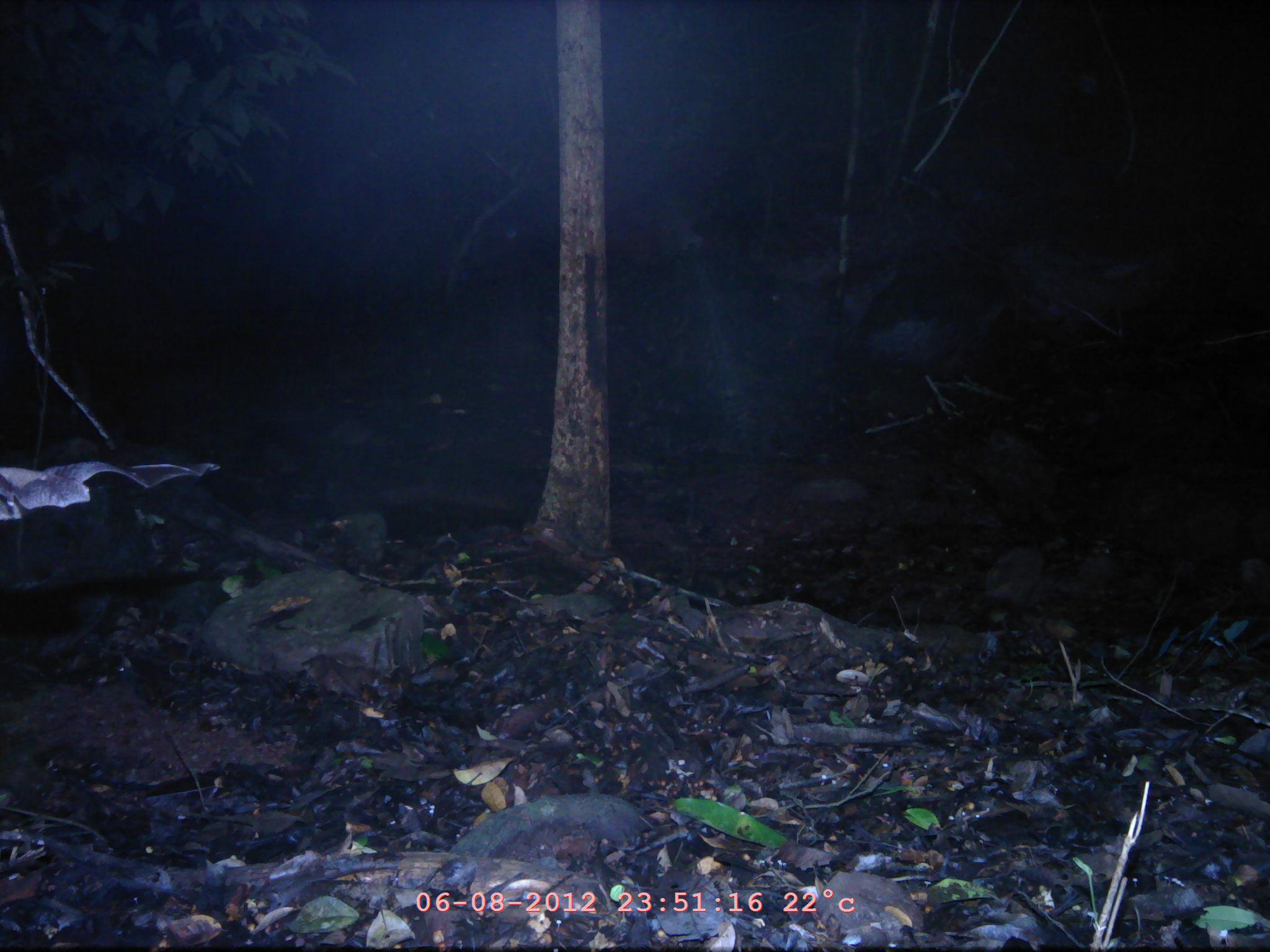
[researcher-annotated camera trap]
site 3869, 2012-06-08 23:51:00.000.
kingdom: Animalia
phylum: Chordata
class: Mammalia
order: Chiroptera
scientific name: Chiroptera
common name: bats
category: unknown bat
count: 1